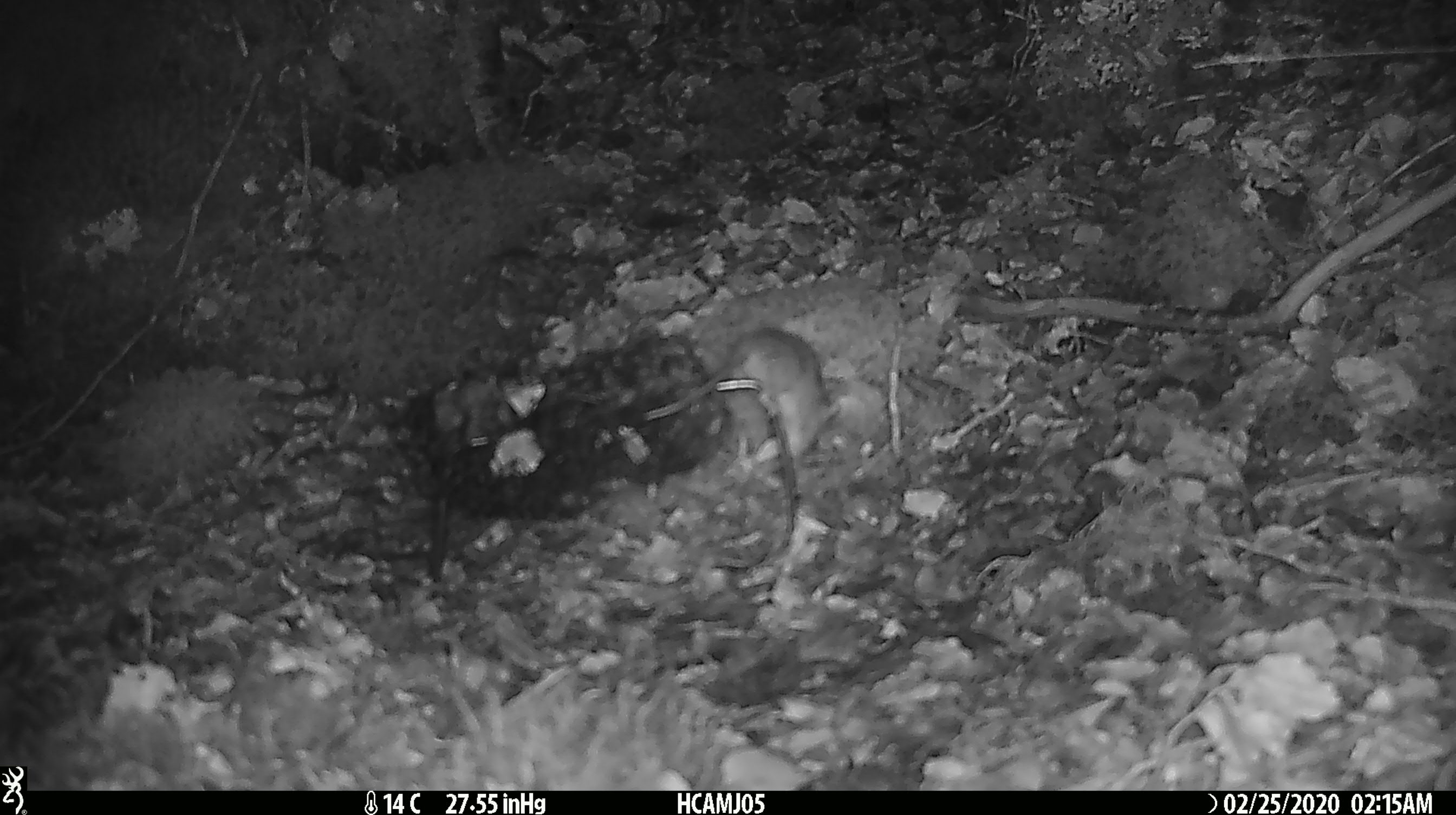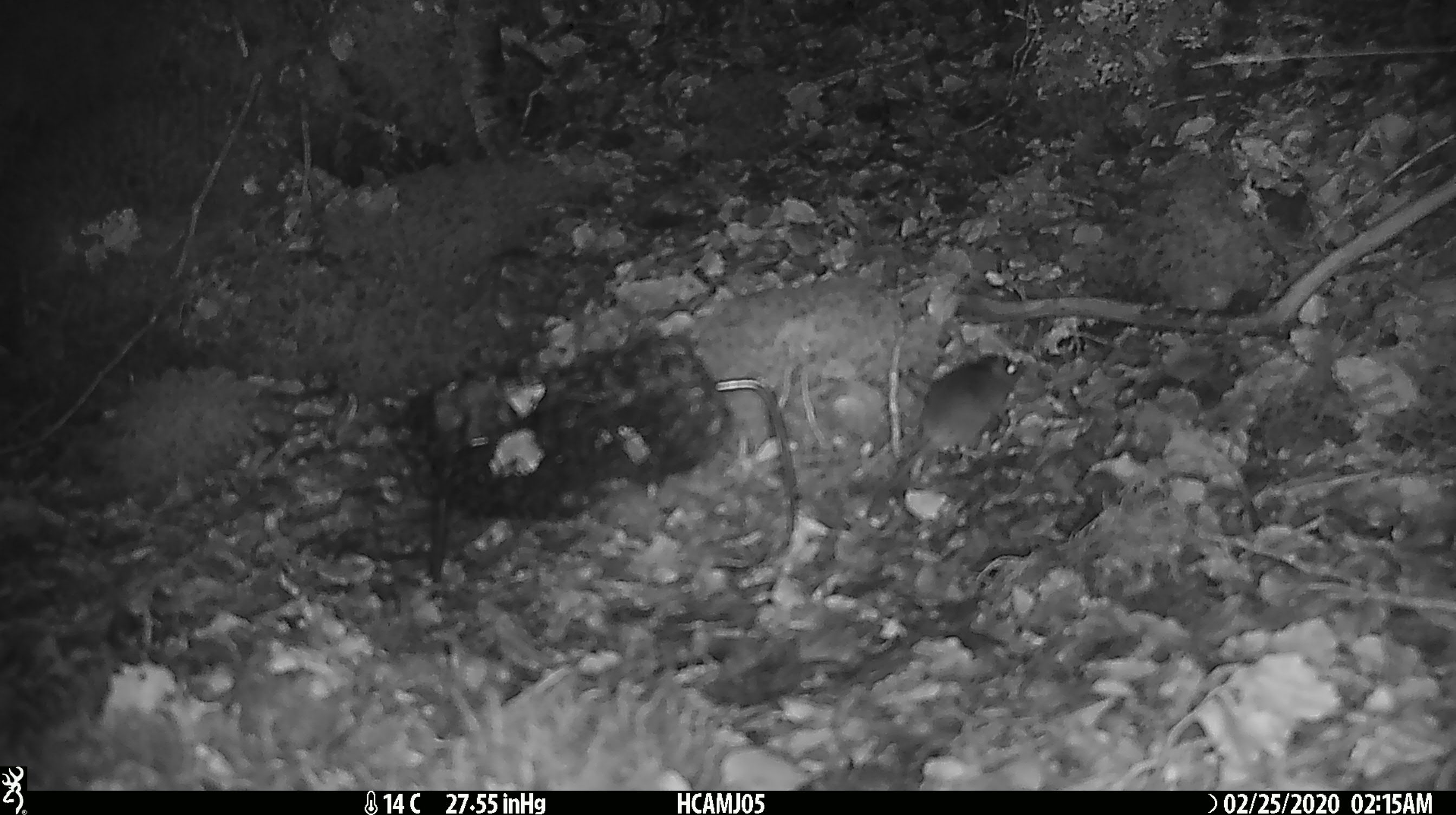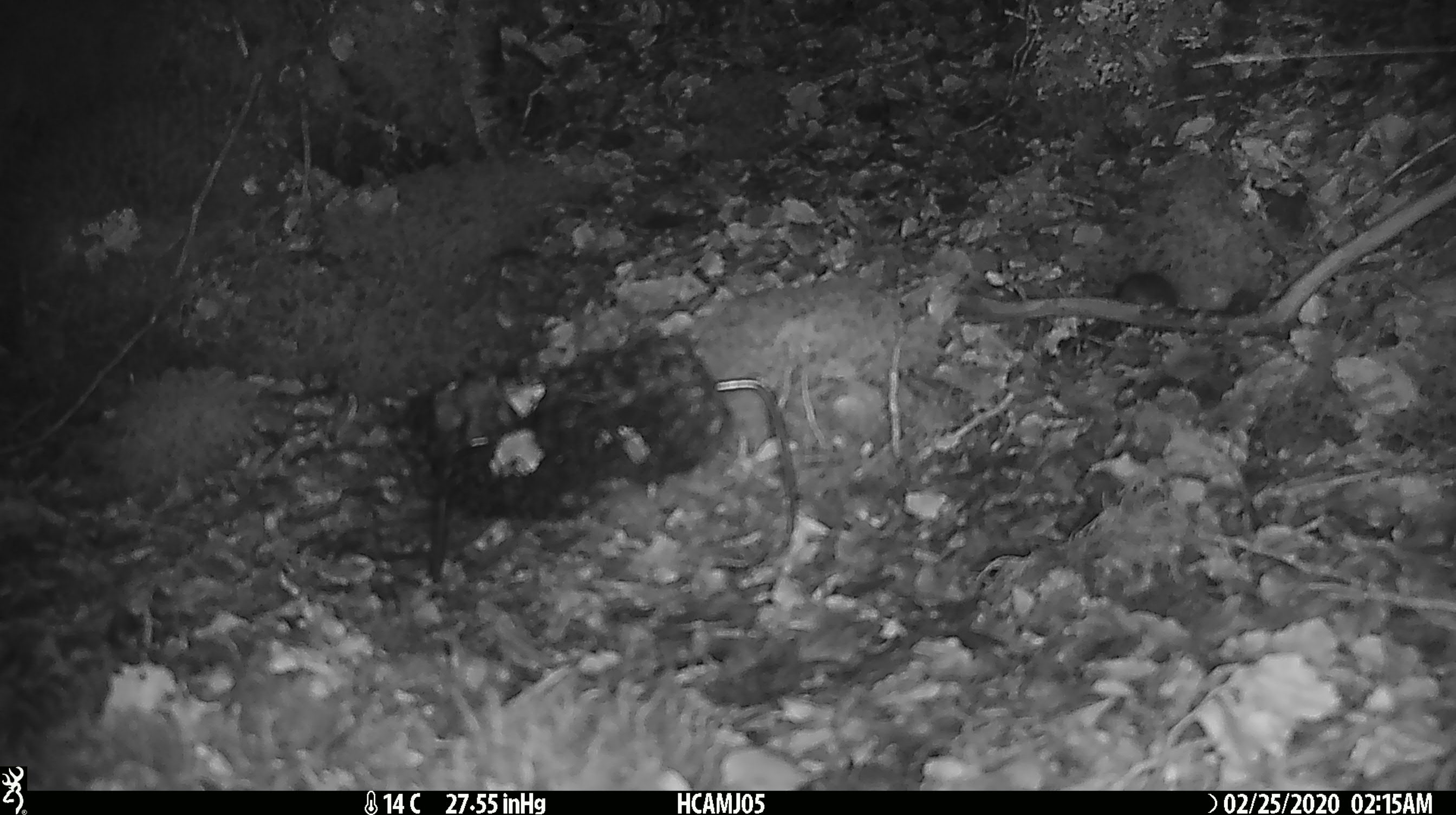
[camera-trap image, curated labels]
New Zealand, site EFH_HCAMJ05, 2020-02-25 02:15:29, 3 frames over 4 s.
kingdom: Animalia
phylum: Chordata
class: Mammalia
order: Rodentia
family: Muridae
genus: Mus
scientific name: Mus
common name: mouse